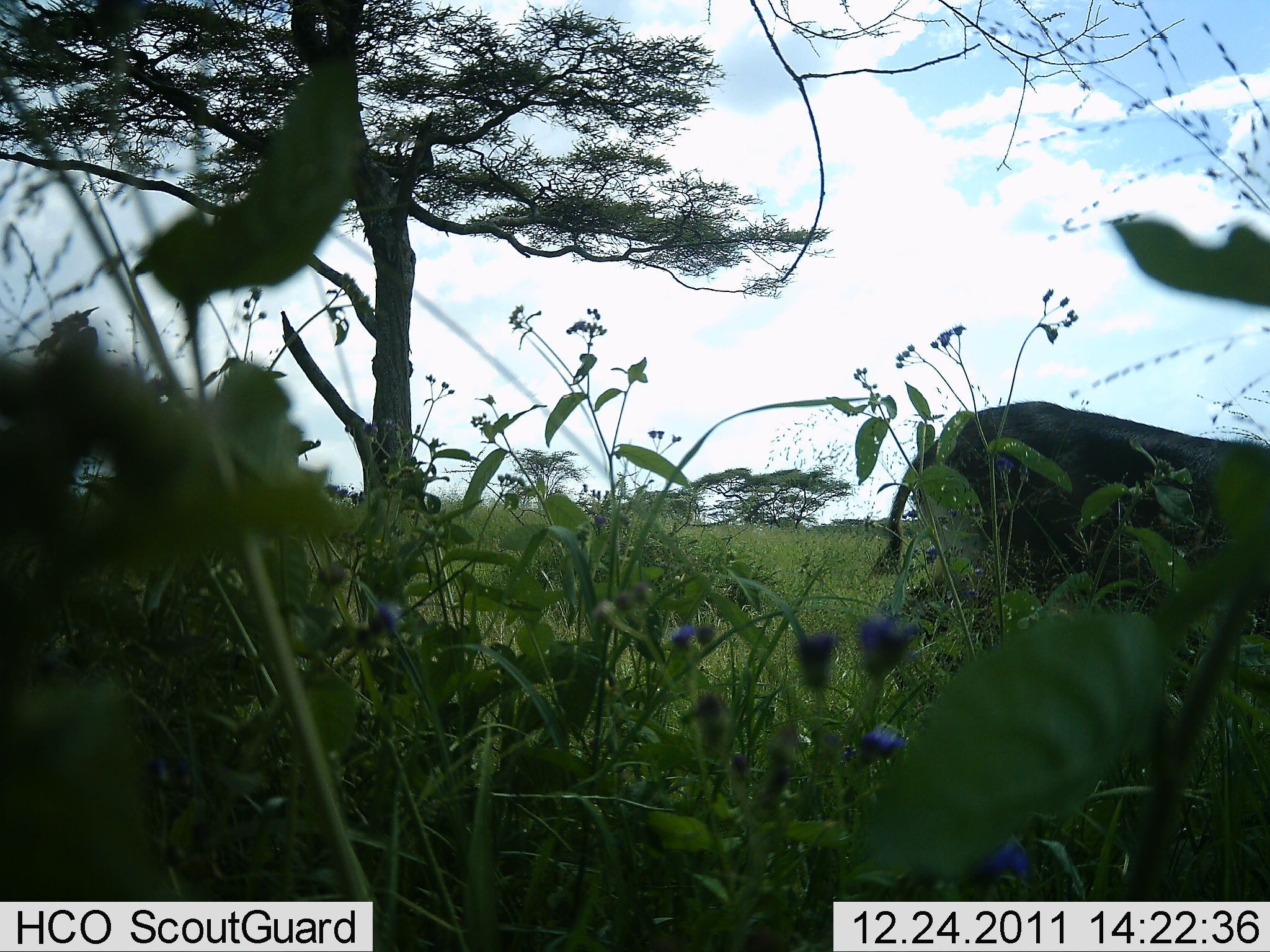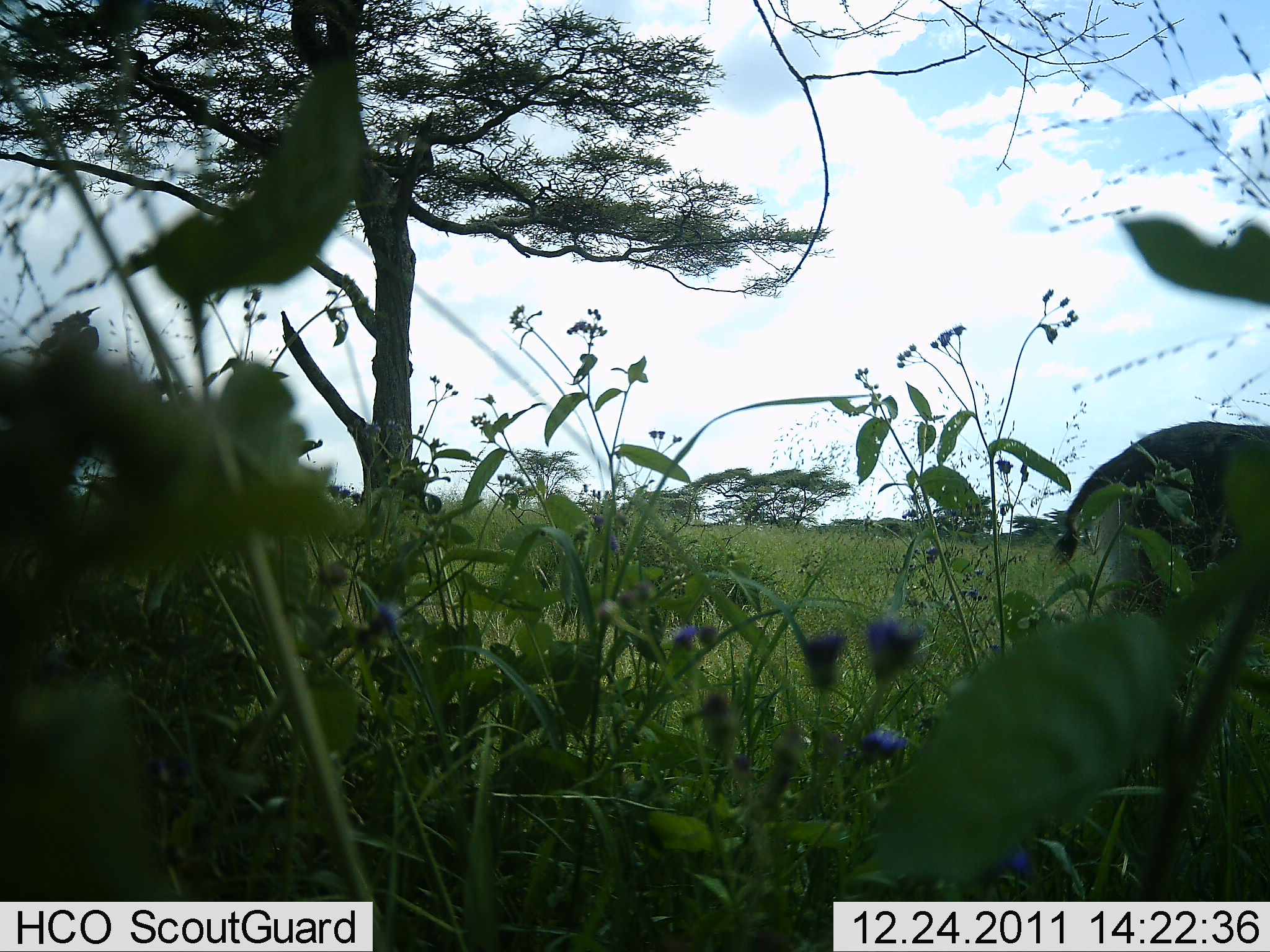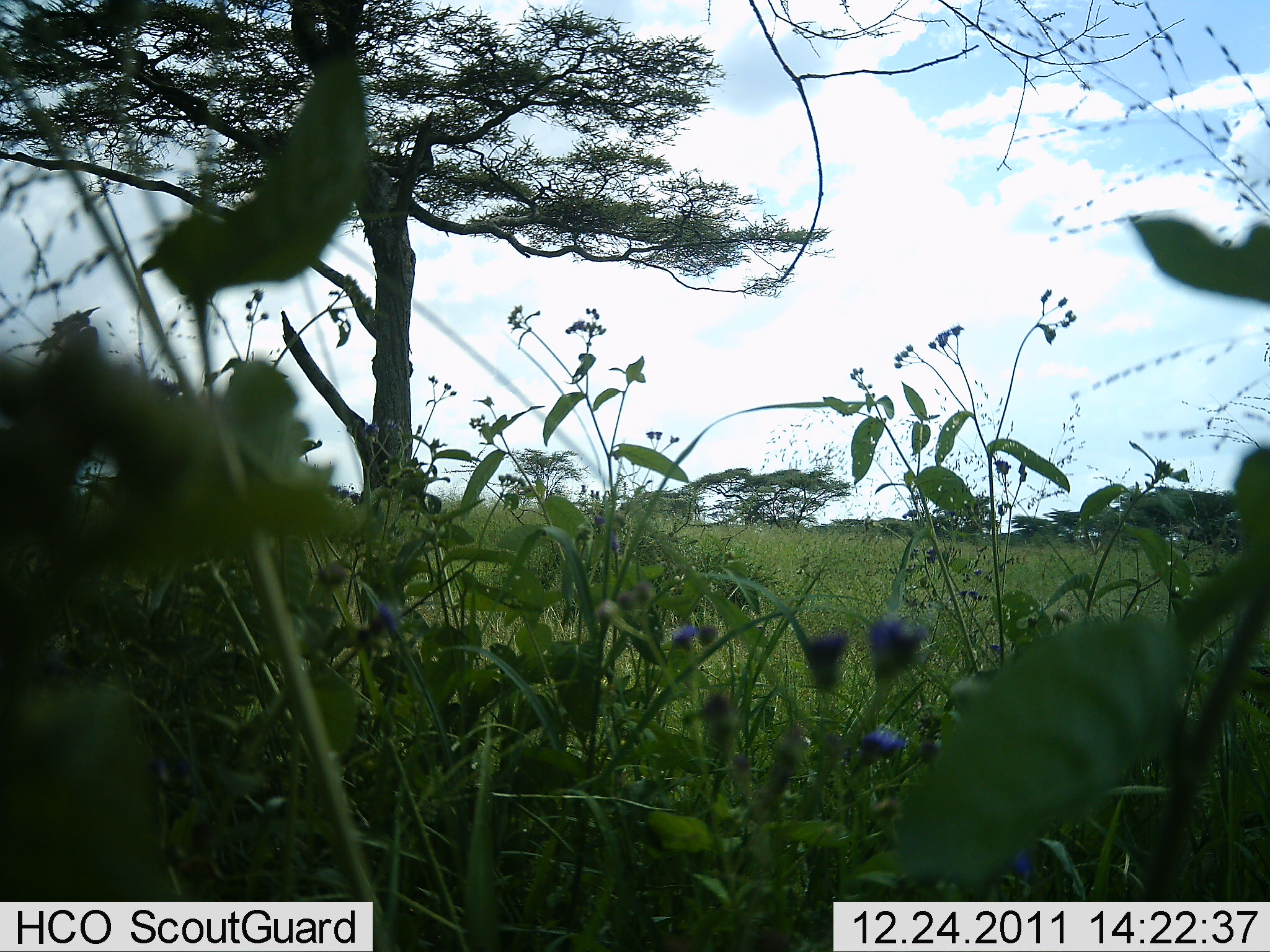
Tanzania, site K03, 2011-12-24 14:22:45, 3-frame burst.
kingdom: Animalia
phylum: Chordata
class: Mammalia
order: Artiodactyla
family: Bovidae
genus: Syncerus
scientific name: Syncerus caffer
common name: cape buffalo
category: buffalo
Buffalo (cape buffalo) (Syncerus caffer), count 1. Behavior (volunteer vote fractions): standing 0%, resting 0%, moving 100%, interacting 0%. Young present (vote fraction): 0%. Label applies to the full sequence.